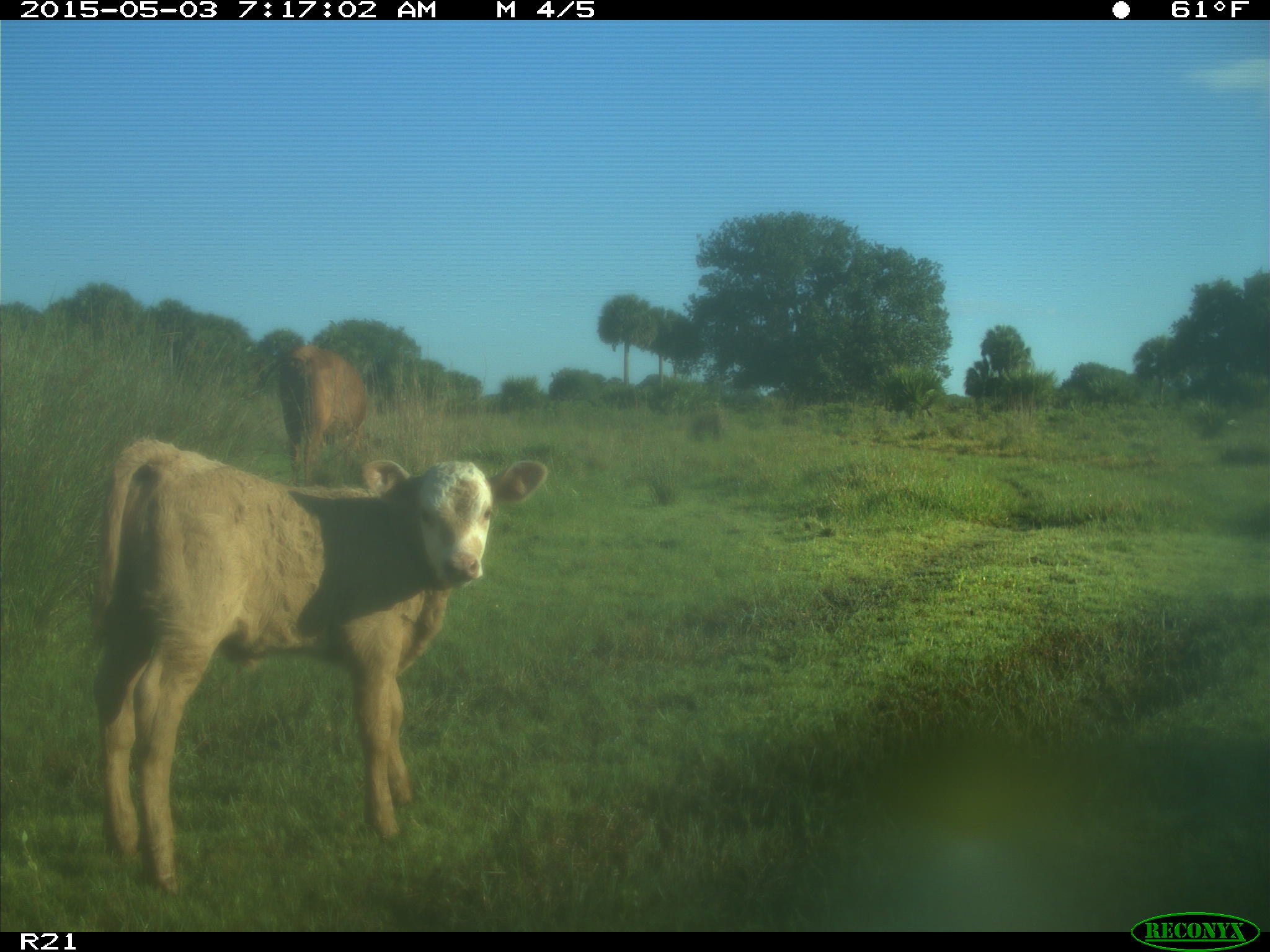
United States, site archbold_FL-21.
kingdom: Animalia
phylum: Chordata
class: Mammalia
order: Artiodactyla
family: Bovidae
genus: Bos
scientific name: Bos taurus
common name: domestic cow